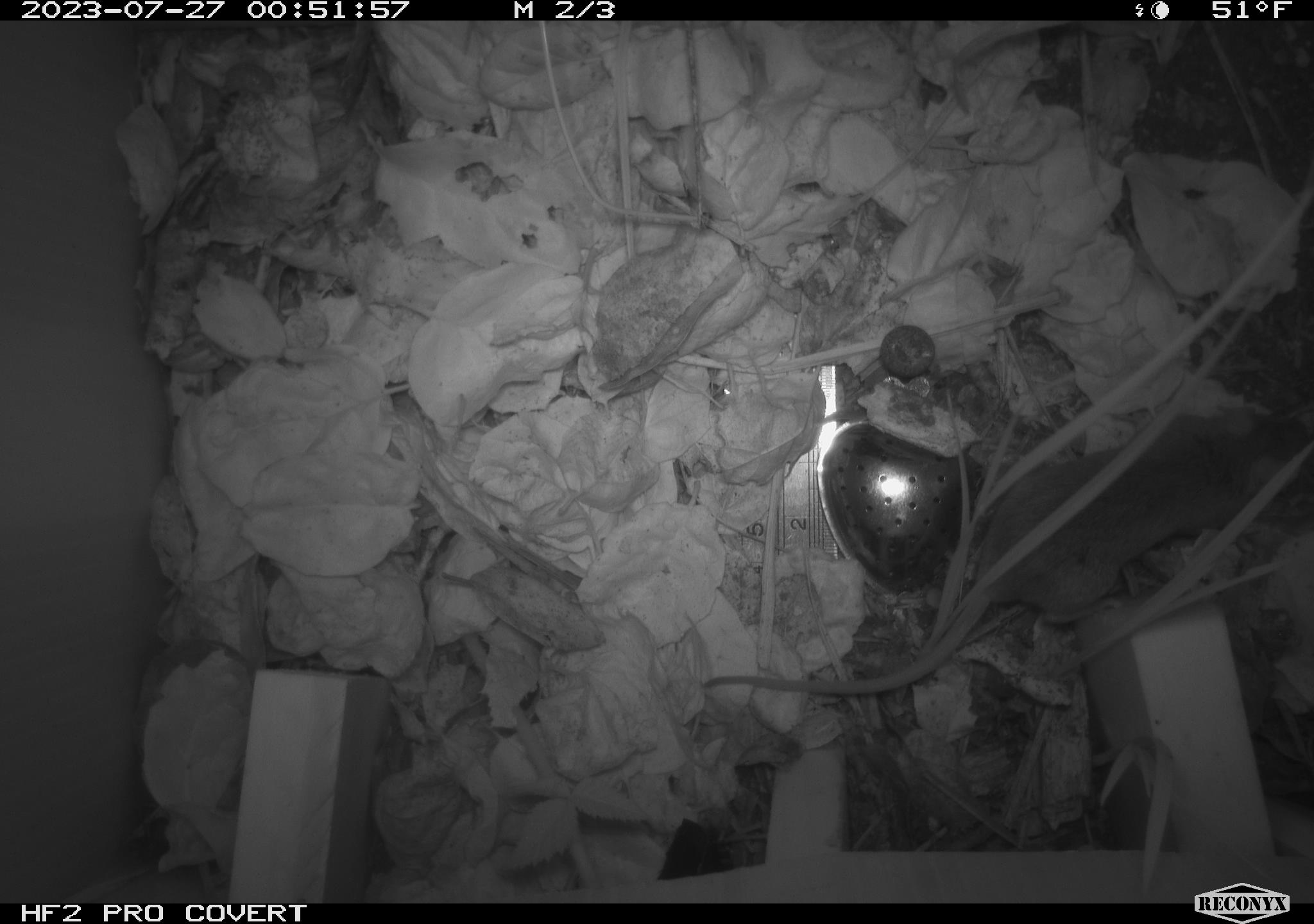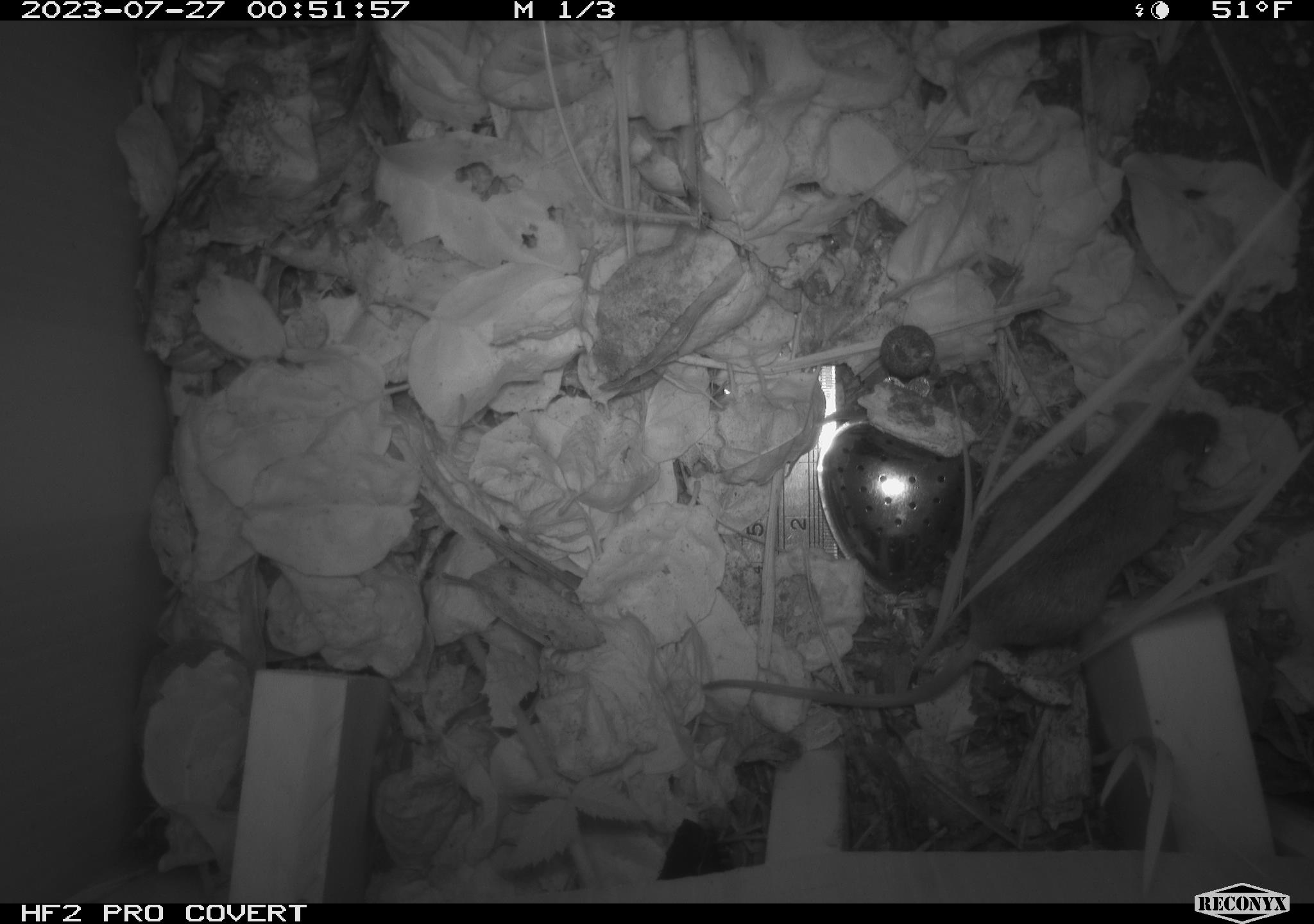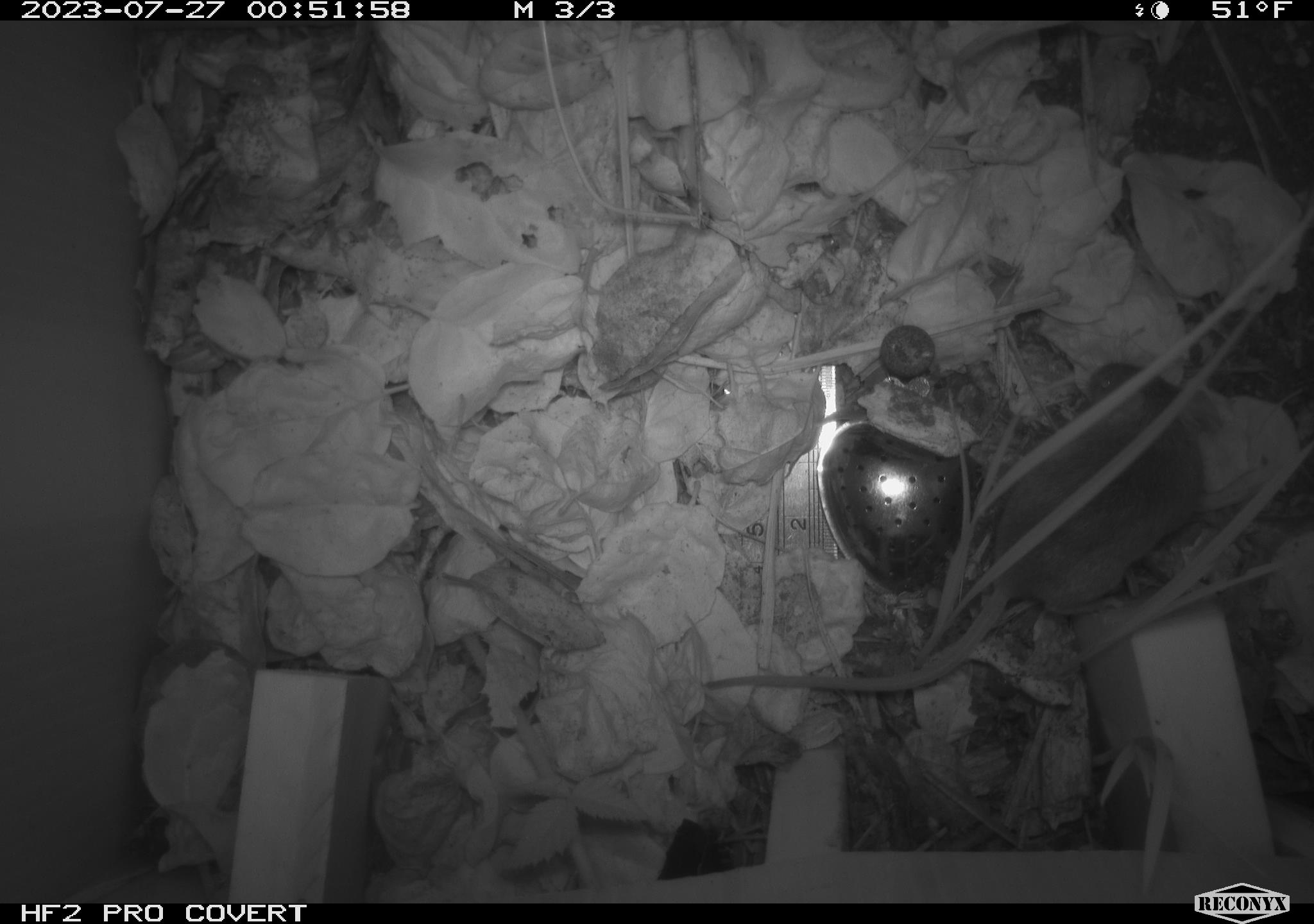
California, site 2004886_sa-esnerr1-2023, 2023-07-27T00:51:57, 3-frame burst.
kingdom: Animalia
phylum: Chordata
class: Mammalia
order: Rodentia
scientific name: Rodentia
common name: mouse species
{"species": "mouse species (Rodentia)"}